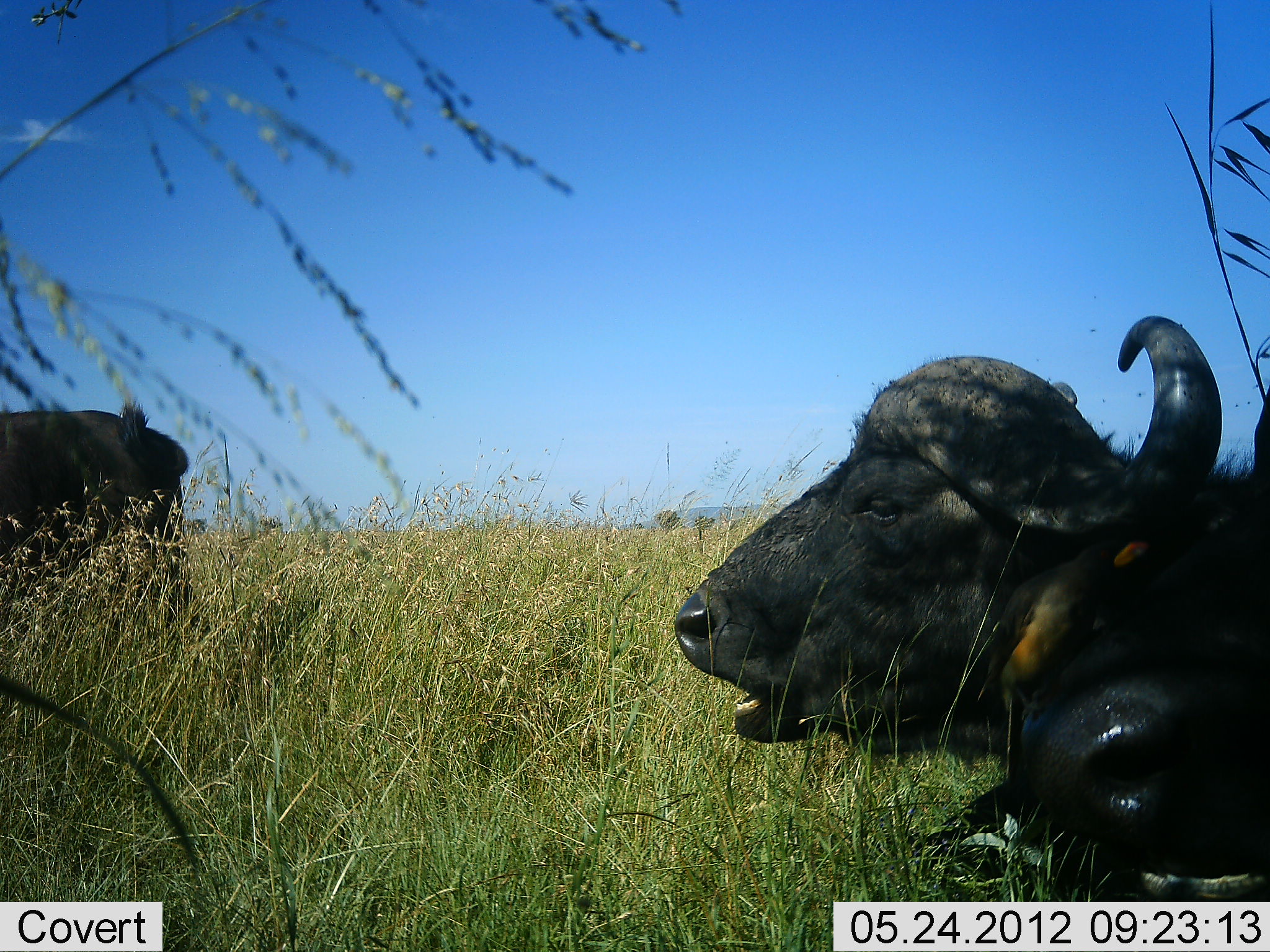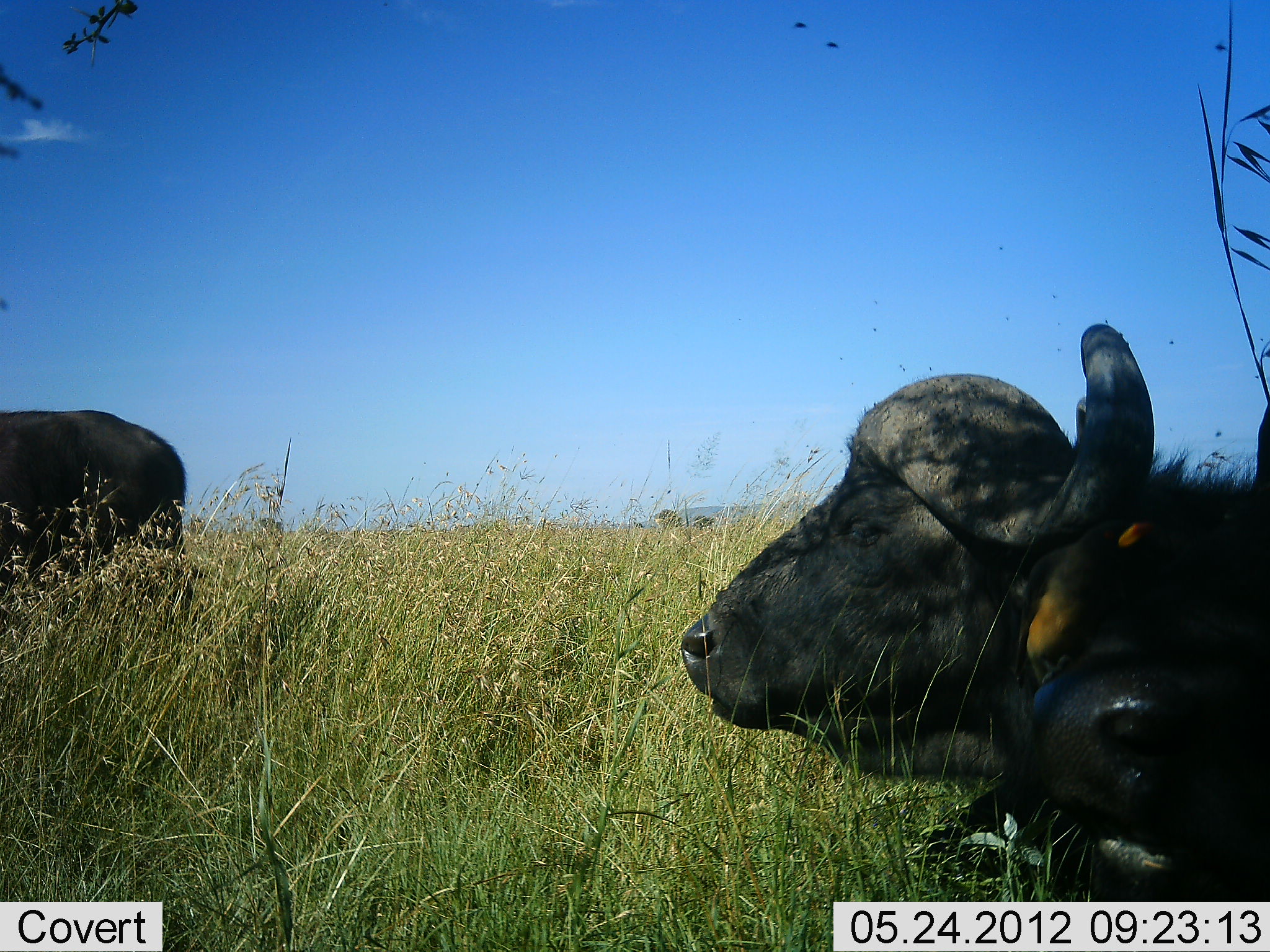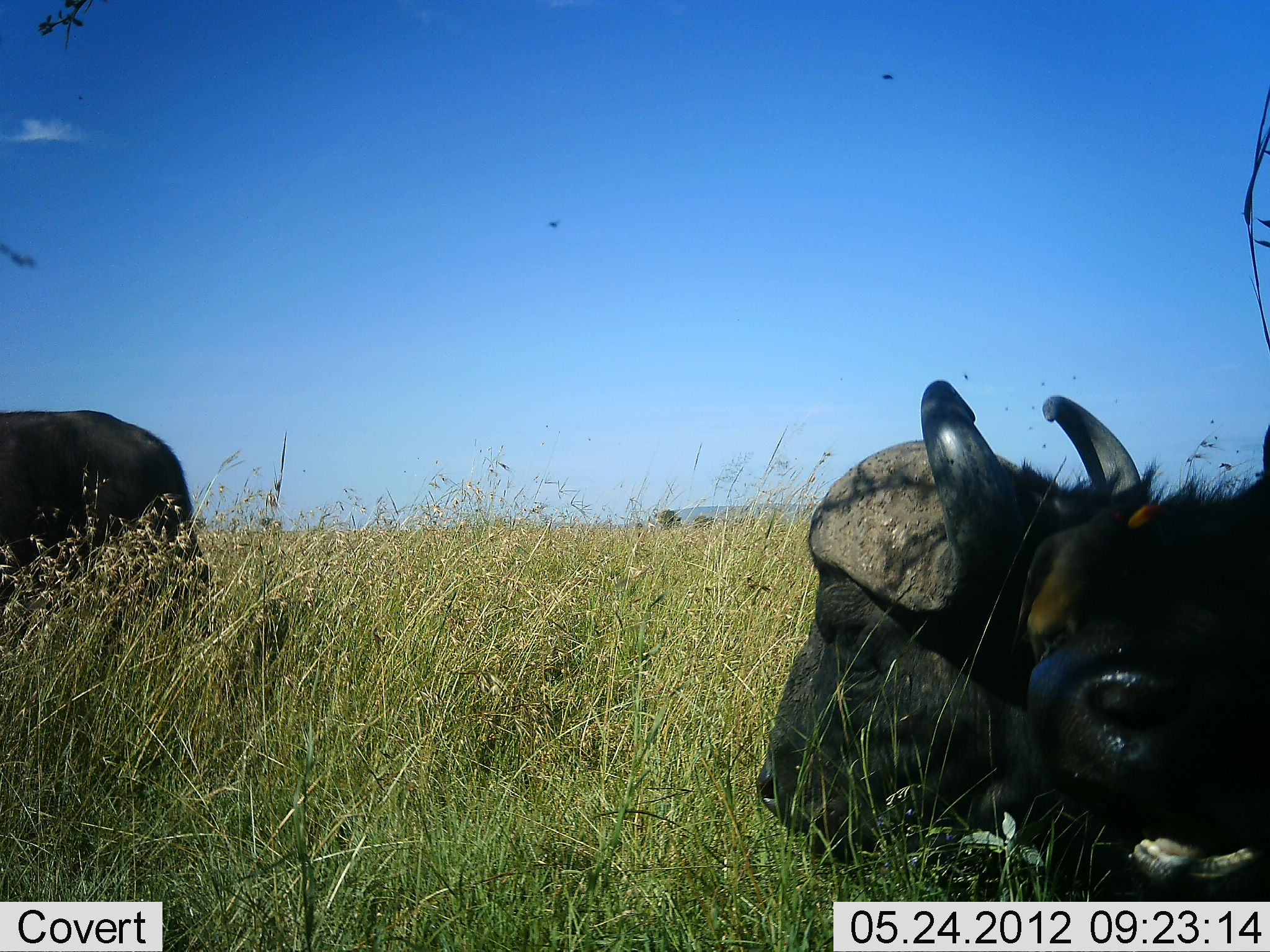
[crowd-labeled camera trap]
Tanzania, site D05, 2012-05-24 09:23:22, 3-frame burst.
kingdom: Animalia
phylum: Chordata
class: Mammalia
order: Artiodactyla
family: Bovidae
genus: Syncerus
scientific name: Syncerus caffer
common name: cape buffalo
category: buffalo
Buffalo (cape buffalo) (Syncerus caffer), count 2. Behavior (volunteer vote fractions): standing 91%, resting 91%, moving 0%, interacting 0%. Young present (vote fraction): 0%. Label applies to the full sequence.